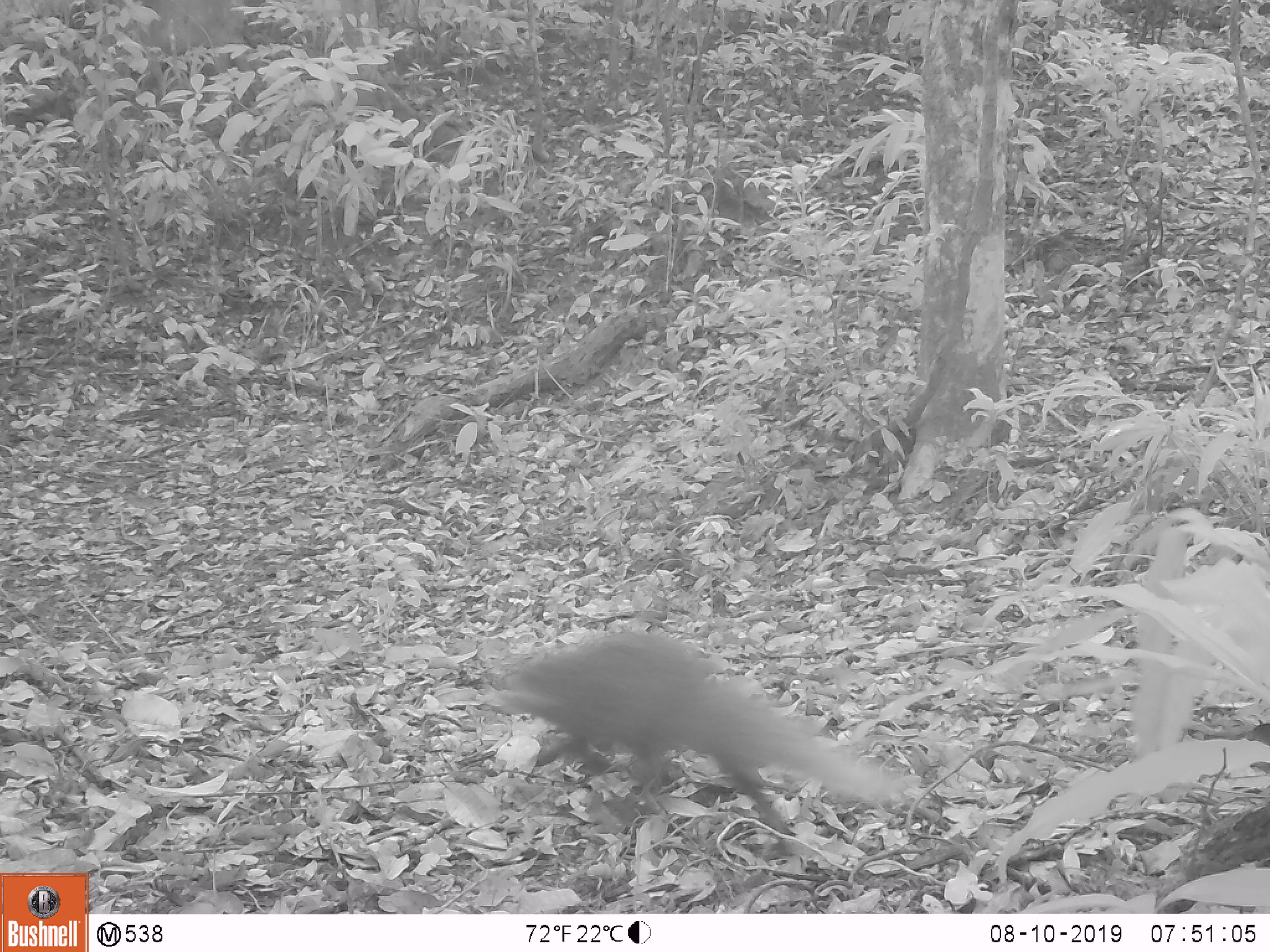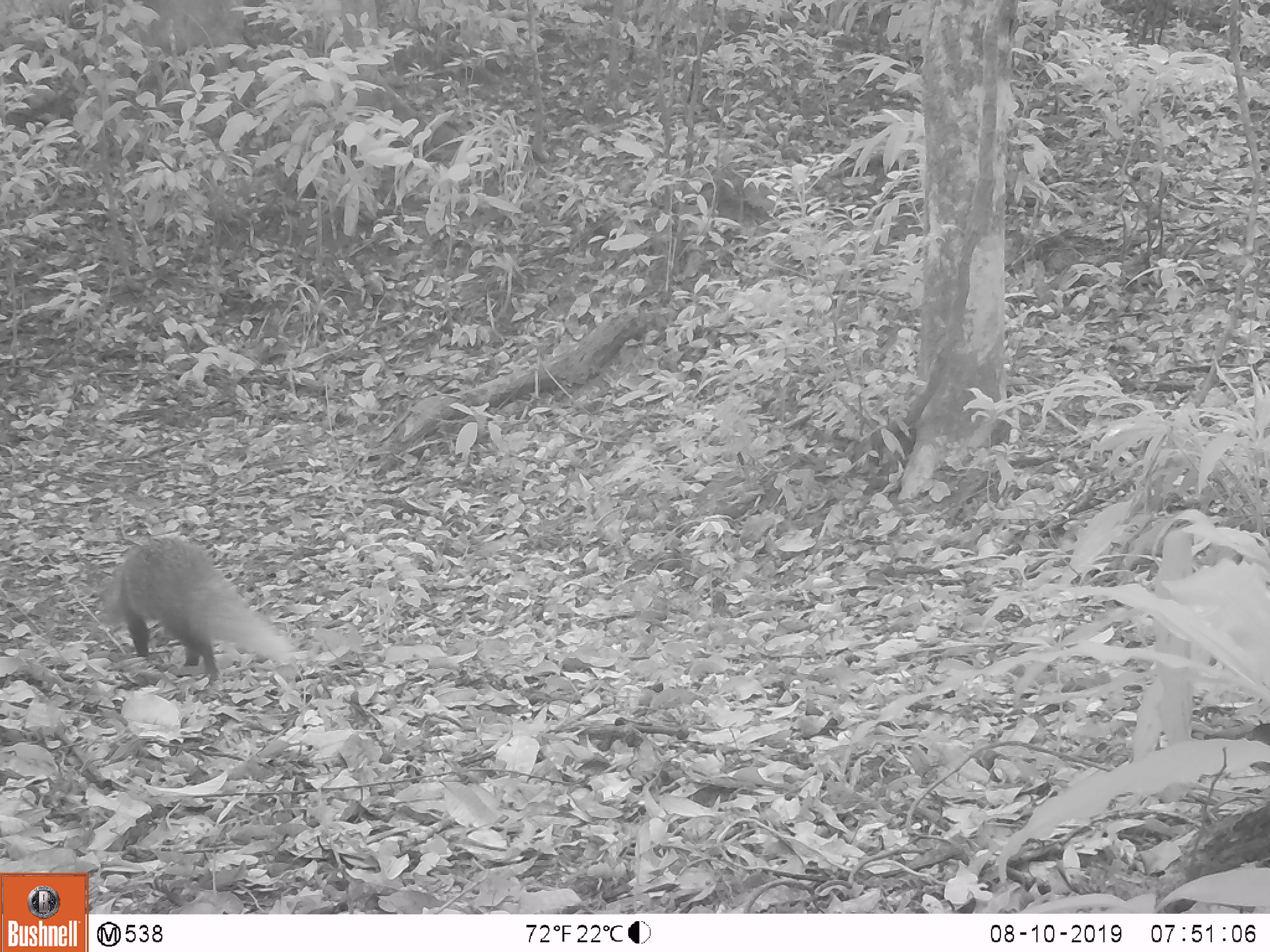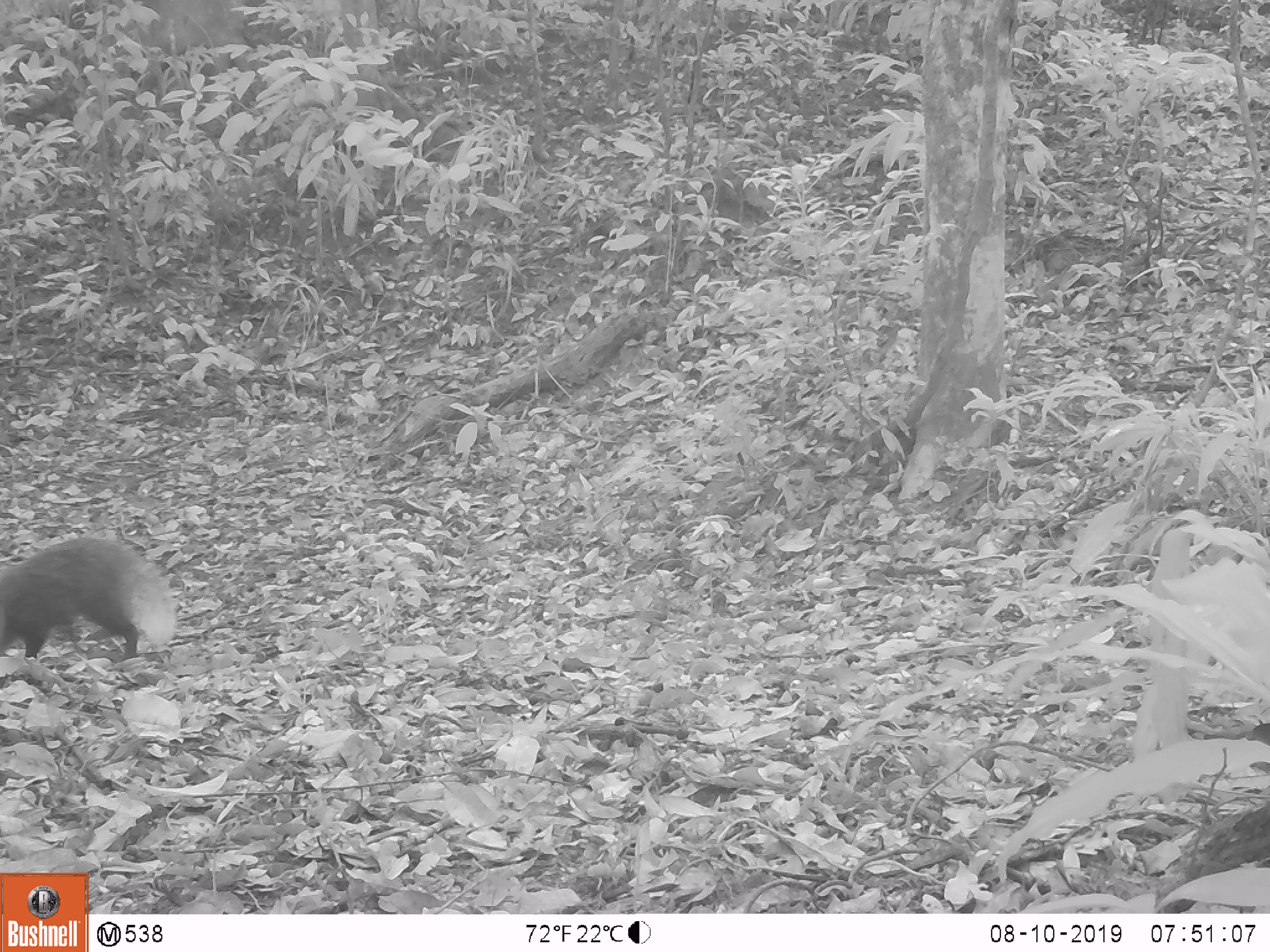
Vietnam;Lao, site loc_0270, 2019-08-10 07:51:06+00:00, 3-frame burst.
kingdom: Animalia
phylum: Chordata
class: Mammalia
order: Carnivora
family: Herpestidae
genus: Urva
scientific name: Urva urva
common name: crab-eating mongoose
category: crab eating mongoose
Crab eating mongoose (crab-eating mongoose) (Urva urva). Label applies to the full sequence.